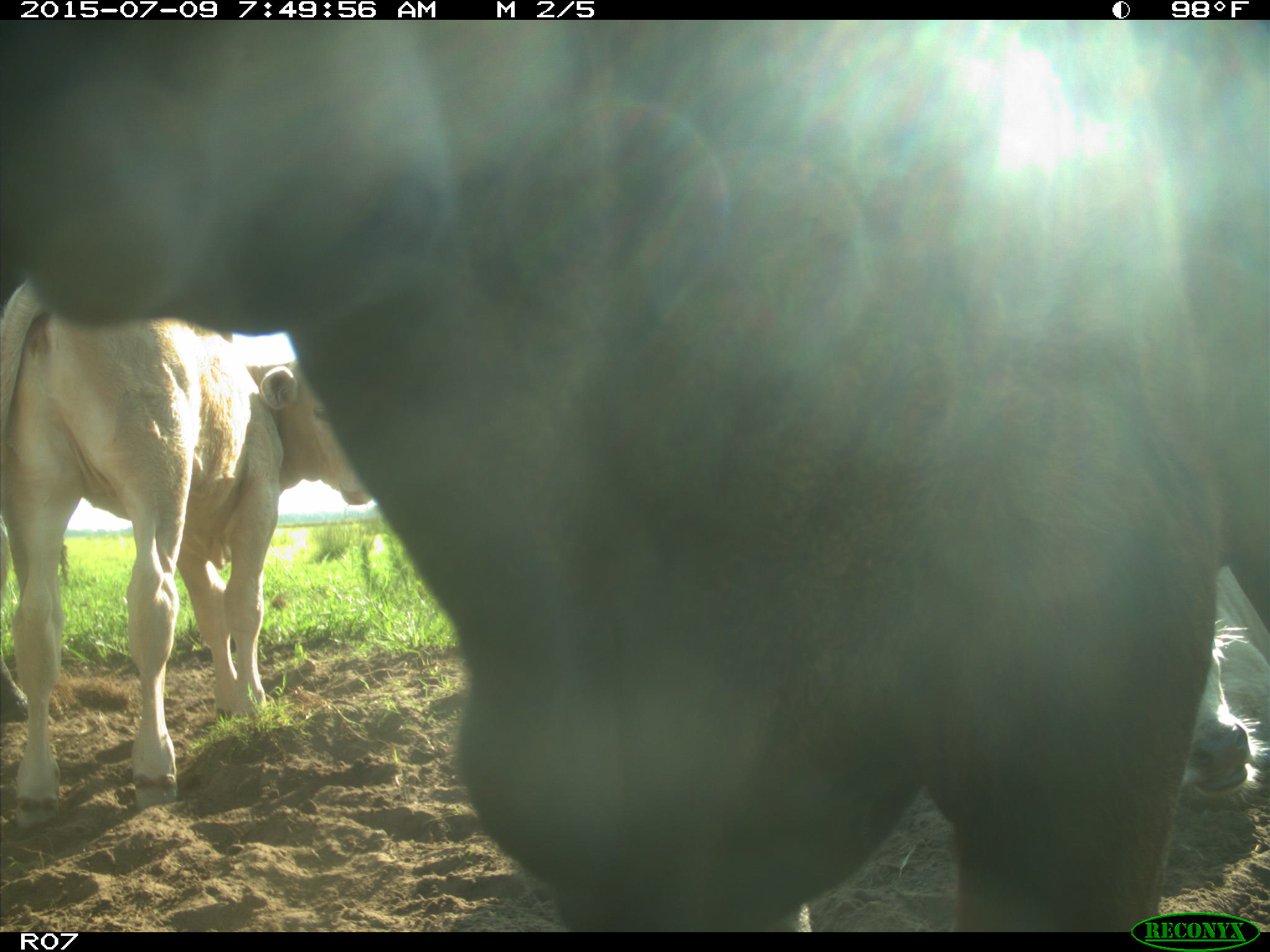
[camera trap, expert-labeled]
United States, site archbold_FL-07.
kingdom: Animalia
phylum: Chordata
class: Mammalia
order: Artiodactyla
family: Bovidae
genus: Bos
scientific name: Bos taurus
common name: domestic cow